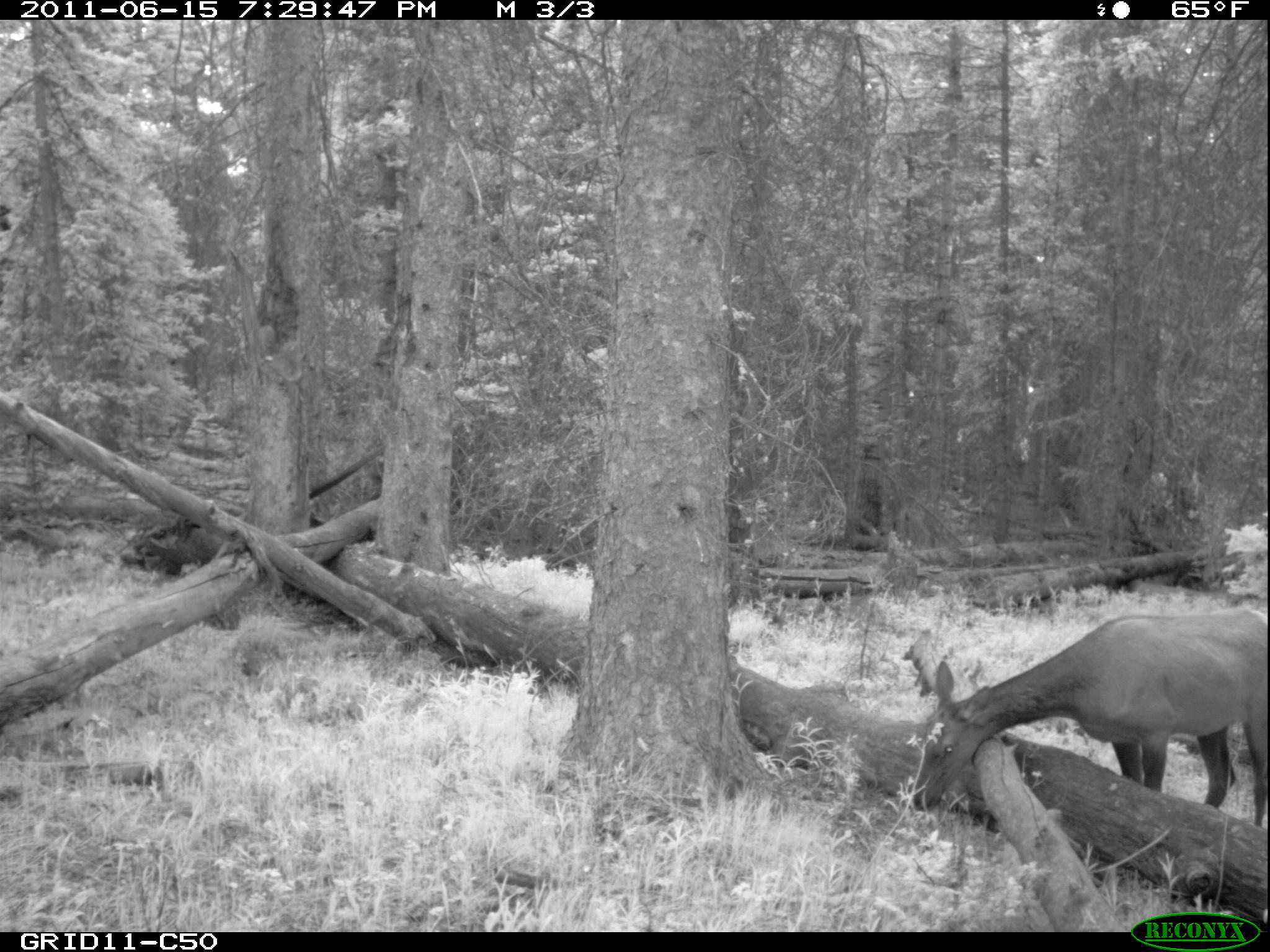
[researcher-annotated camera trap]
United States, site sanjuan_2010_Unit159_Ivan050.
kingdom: Animalia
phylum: Chordata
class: Mammalia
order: Artiodactyla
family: Cervidae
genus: Cervus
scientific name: Cervus elaphus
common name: red deer